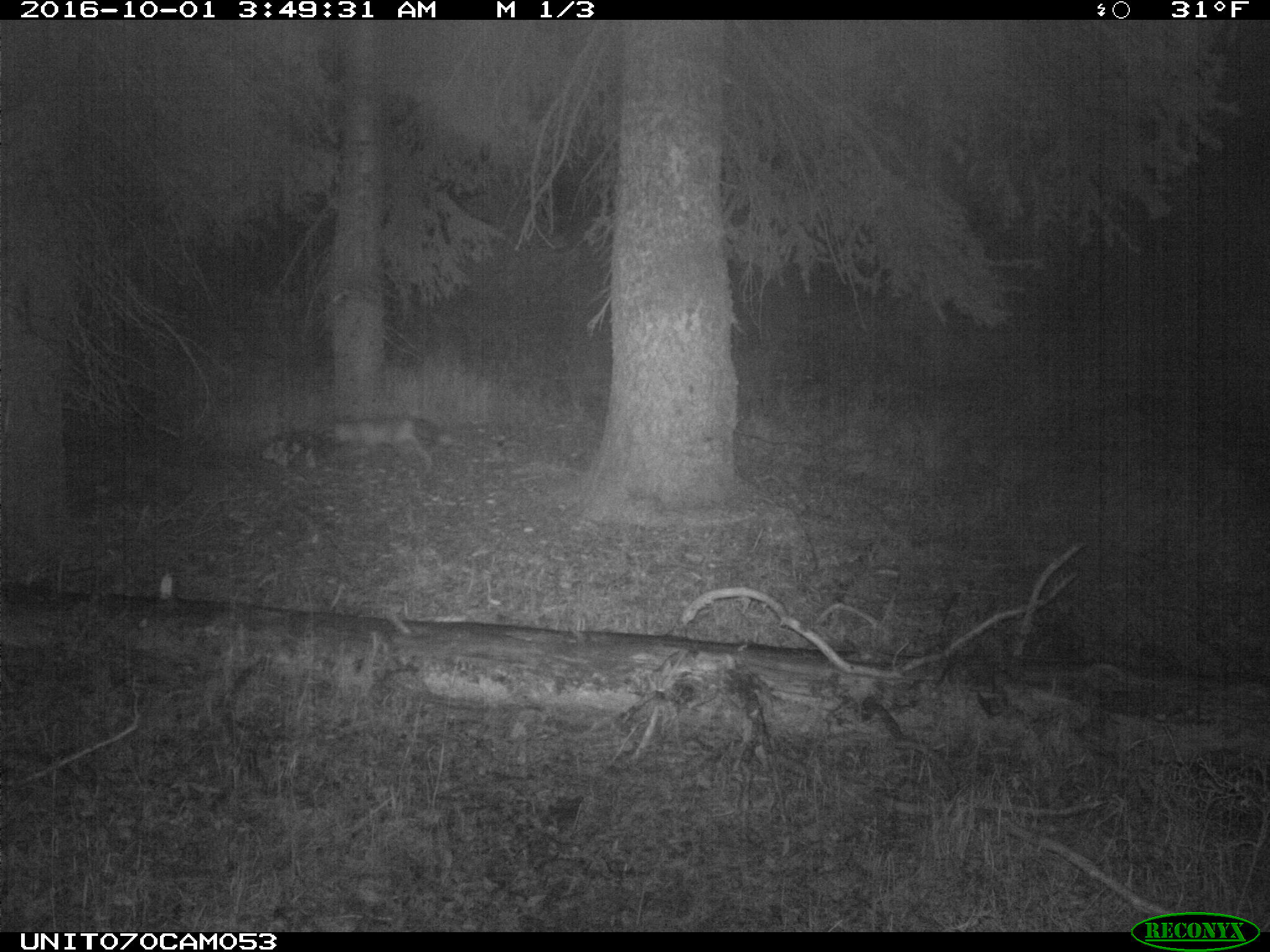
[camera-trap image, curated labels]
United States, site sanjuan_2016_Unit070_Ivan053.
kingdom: Animalia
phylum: Chordata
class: Mammalia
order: Carnivora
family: Canidae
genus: Vulpes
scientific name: Vulpes vulpes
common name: red fox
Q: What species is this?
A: Vulpes vulpes (red fox).